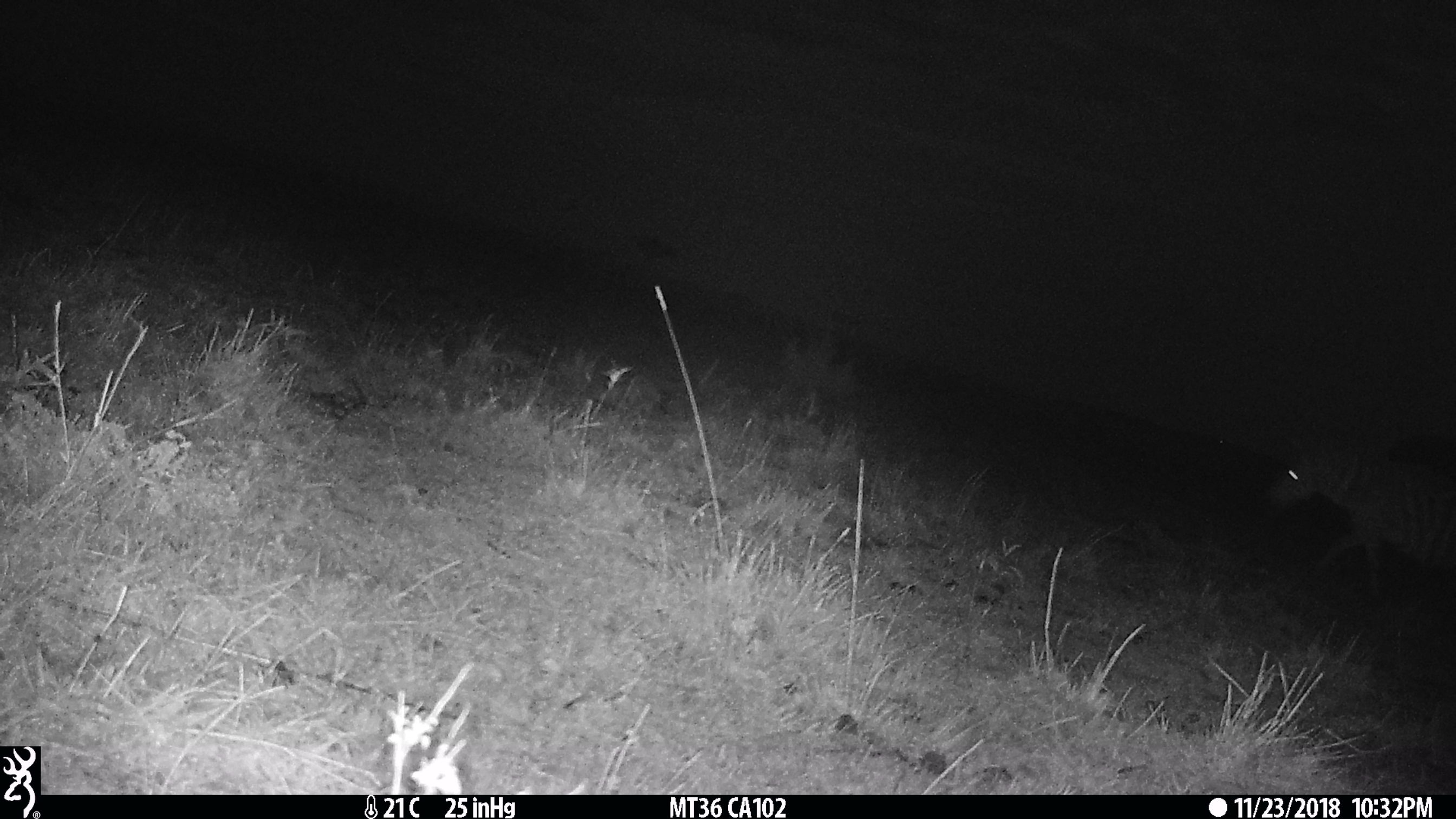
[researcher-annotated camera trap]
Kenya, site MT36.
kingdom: Animalia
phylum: Chordata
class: Mammalia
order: Perissodactyla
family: Equidae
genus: Equus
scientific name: Equus quagga burchellii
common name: burchell's zebra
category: zebra